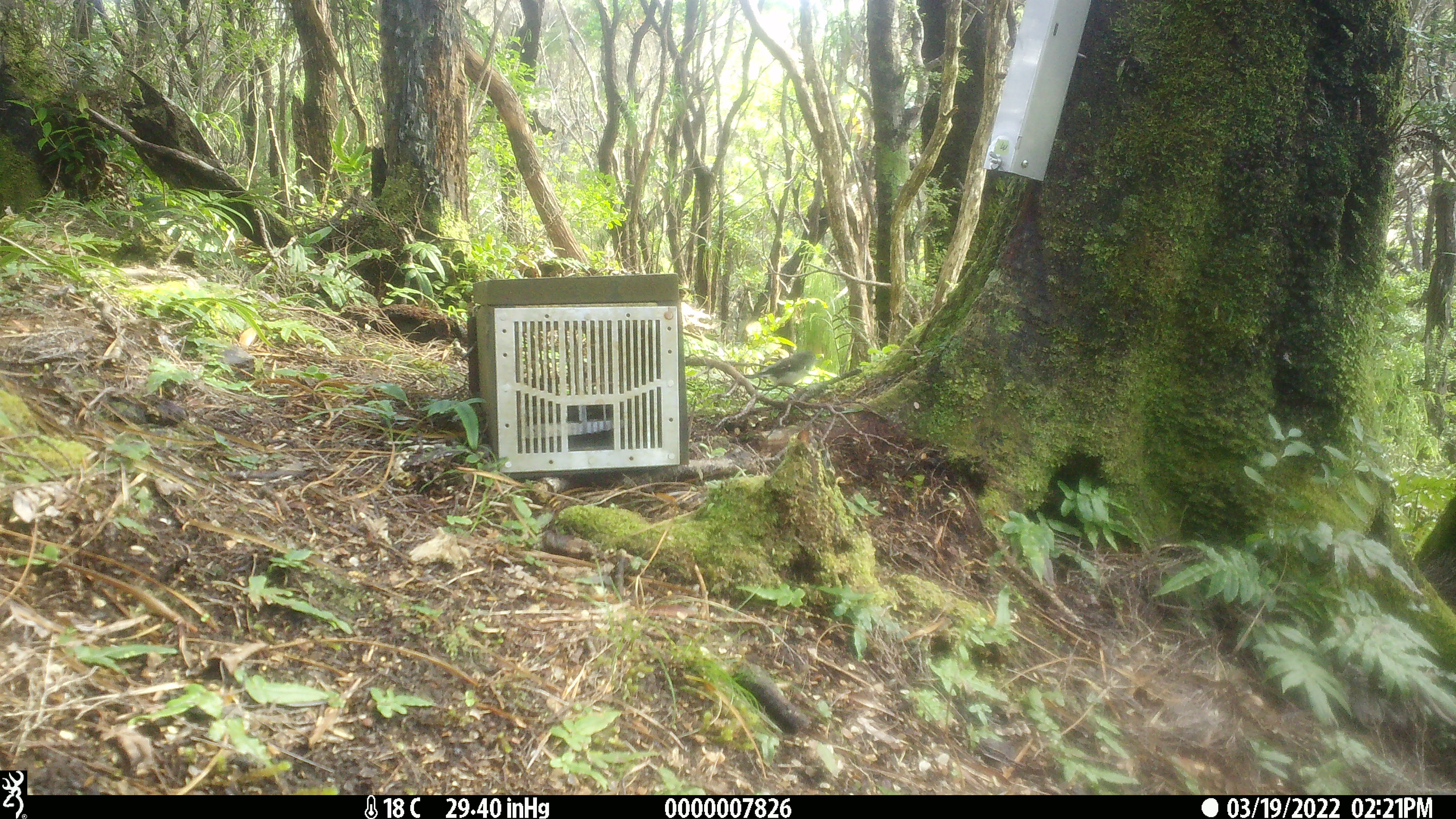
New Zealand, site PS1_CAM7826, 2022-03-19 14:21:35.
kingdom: Animalia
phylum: Chordata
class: Aves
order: Passeriformes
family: Petroicidae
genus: Petroica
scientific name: Petroica macrocephala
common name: tomtit